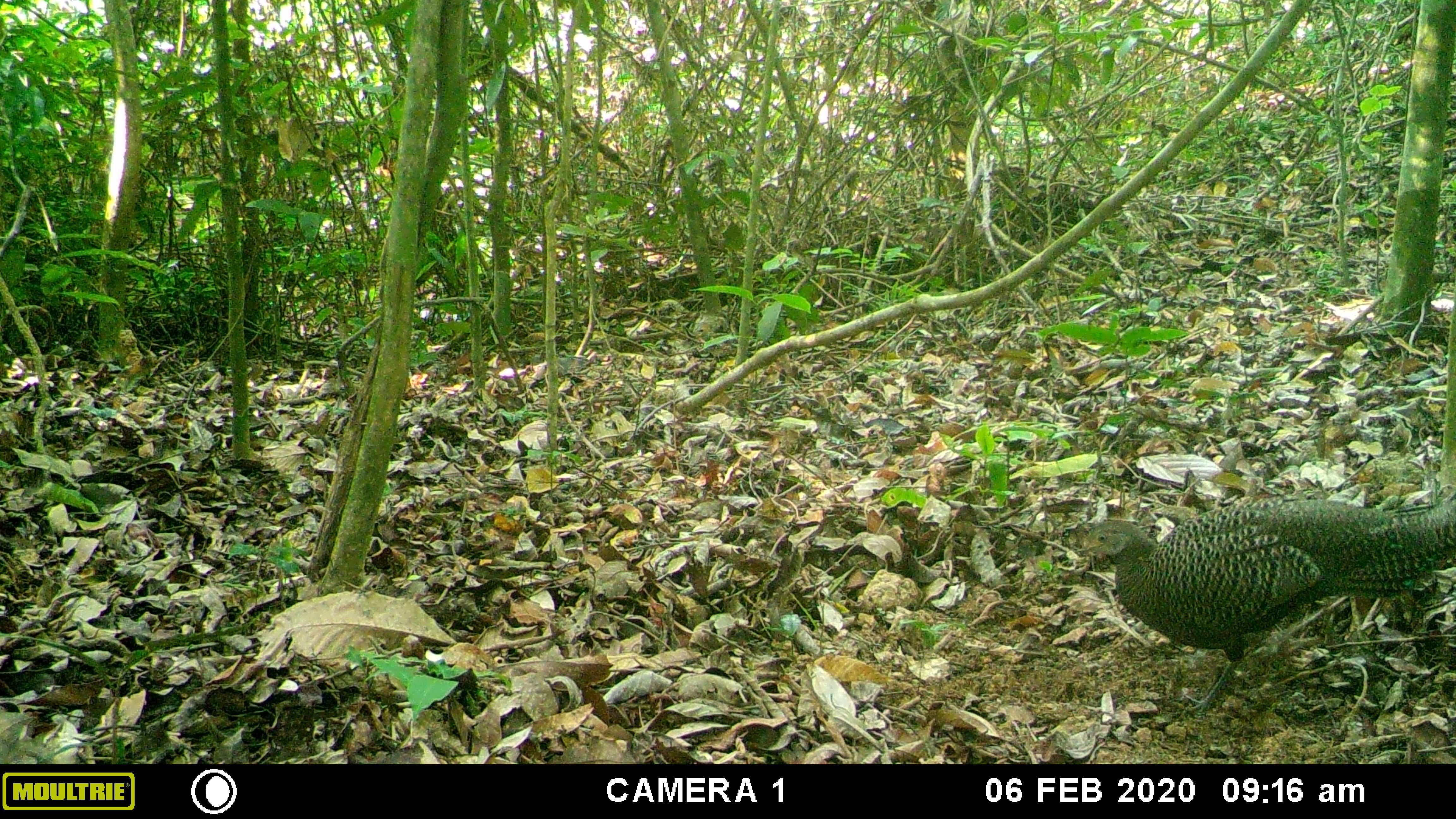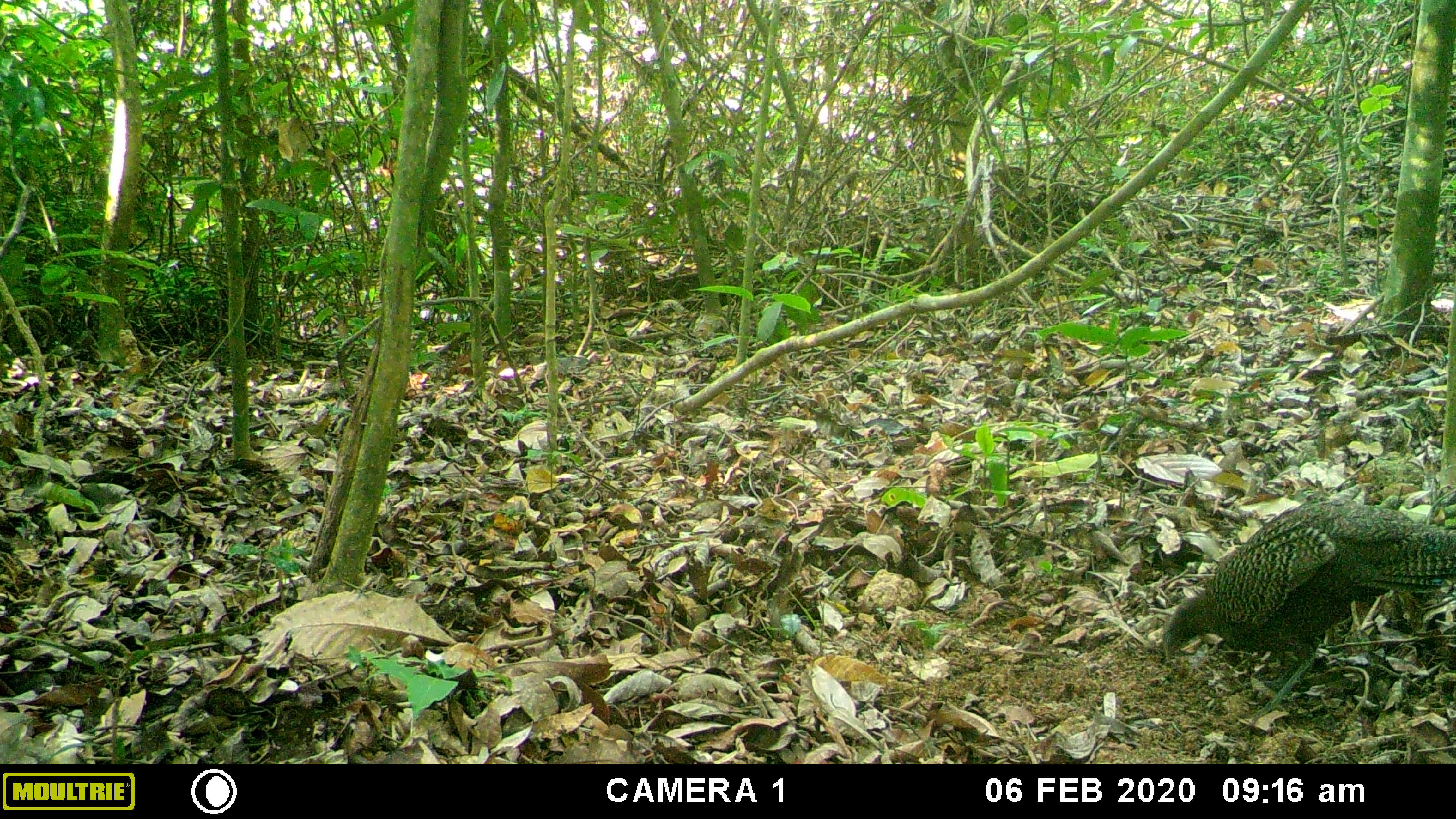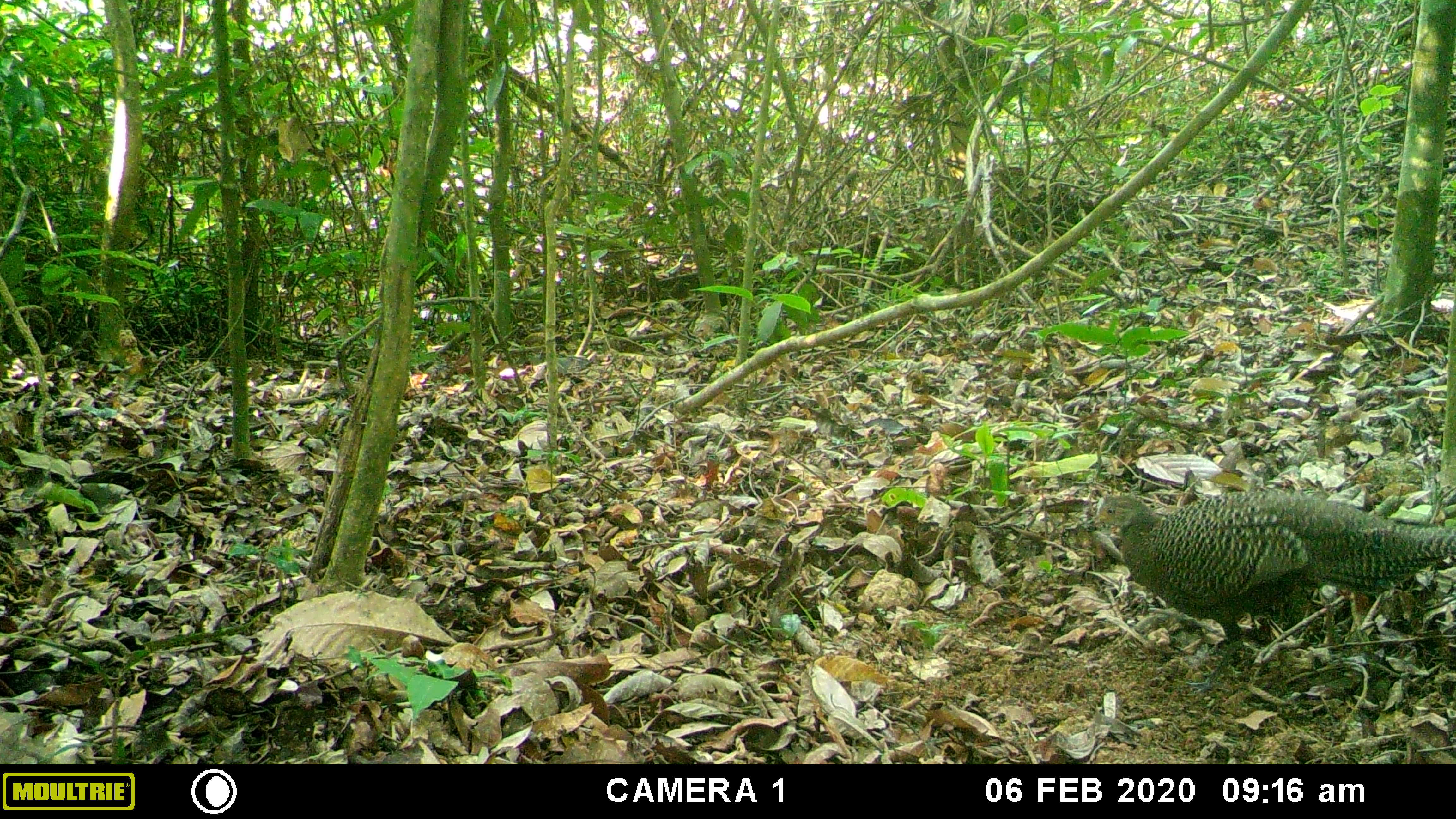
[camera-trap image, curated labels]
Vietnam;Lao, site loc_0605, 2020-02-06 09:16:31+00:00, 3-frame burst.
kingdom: Animalia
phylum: Chordata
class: Aves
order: Galliformes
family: Phasianidae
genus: Polyplectron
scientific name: Polyplectron bicalcaratum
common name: gray peacock-pheasant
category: grey peacock pheasant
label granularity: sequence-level